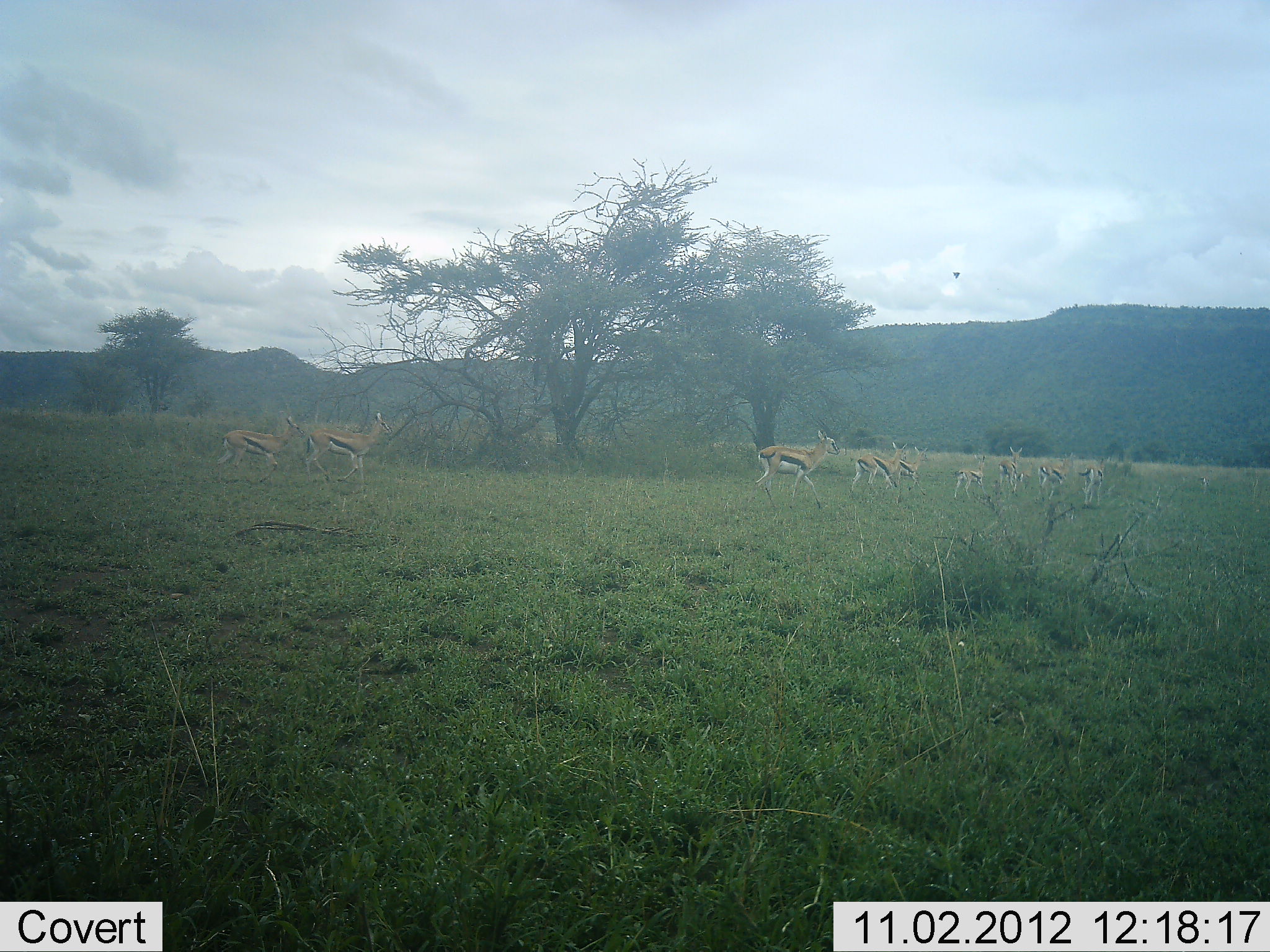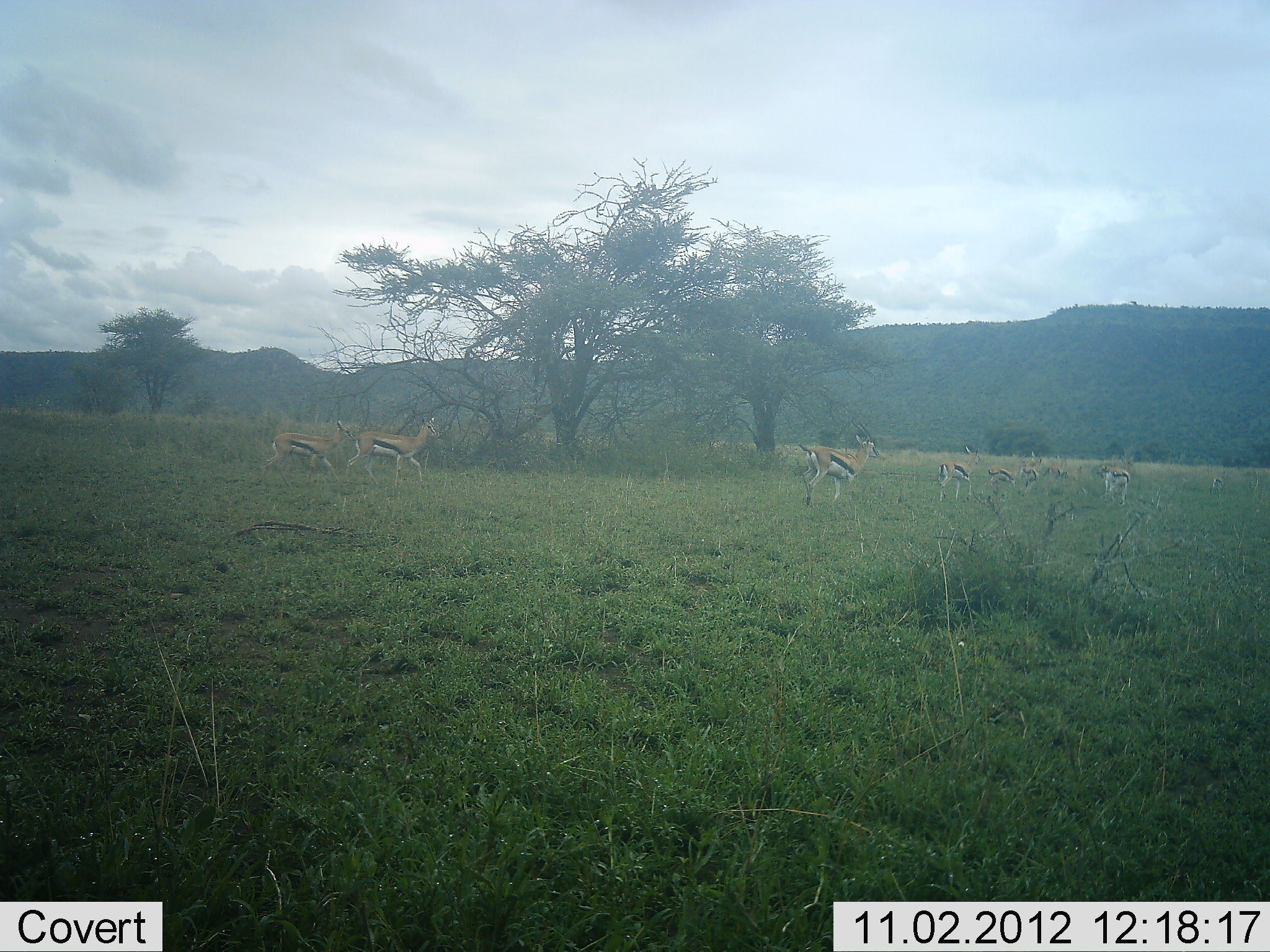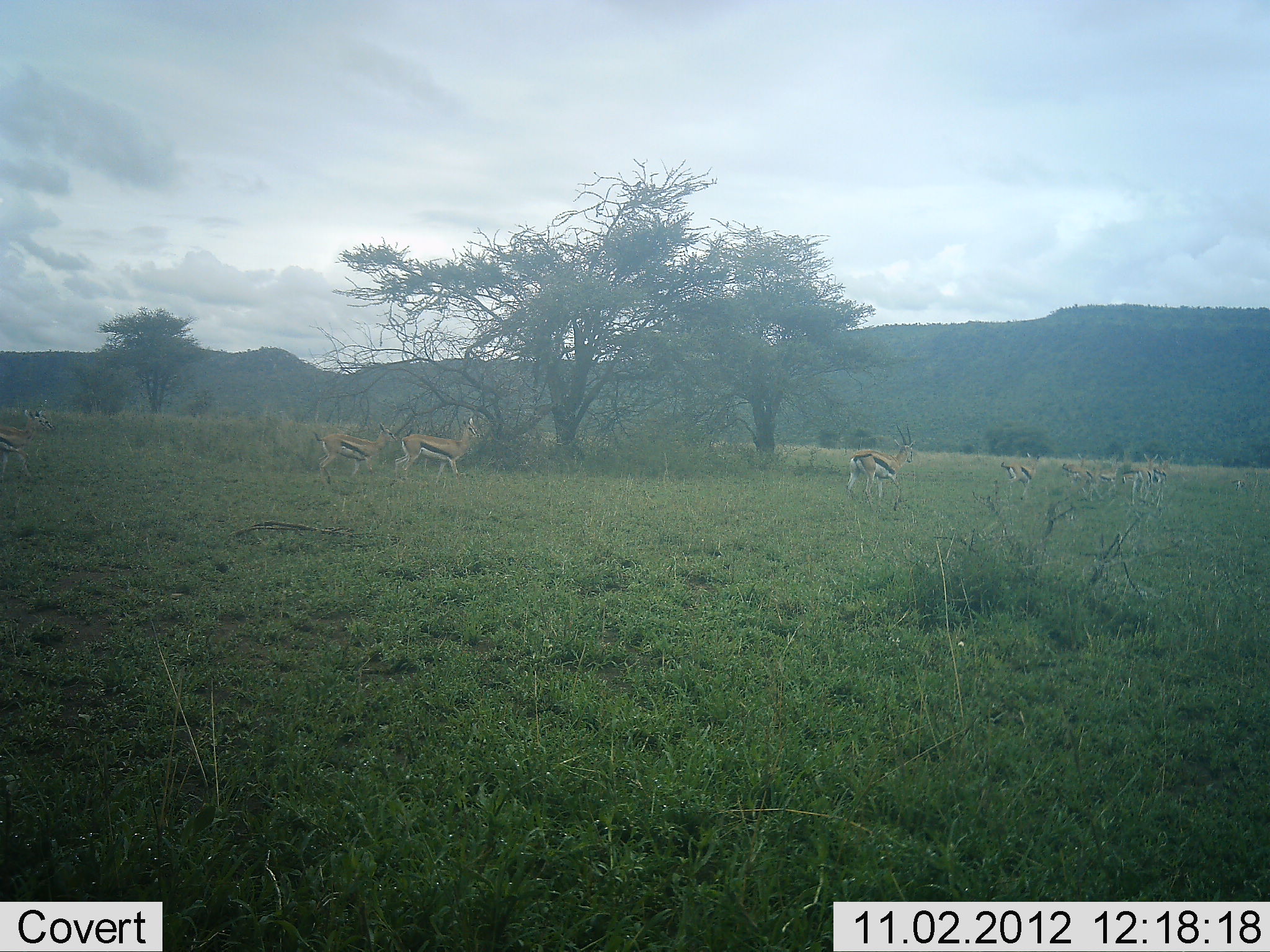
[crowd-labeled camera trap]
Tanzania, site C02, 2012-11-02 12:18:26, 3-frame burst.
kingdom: Animalia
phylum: Chordata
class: Mammalia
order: Artiodactyla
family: Bovidae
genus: Eudorcas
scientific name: Eudorcas thomsonii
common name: thomson's gazelle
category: gazellethomsons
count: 9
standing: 0%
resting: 0%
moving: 100%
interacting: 0%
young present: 0%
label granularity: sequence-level